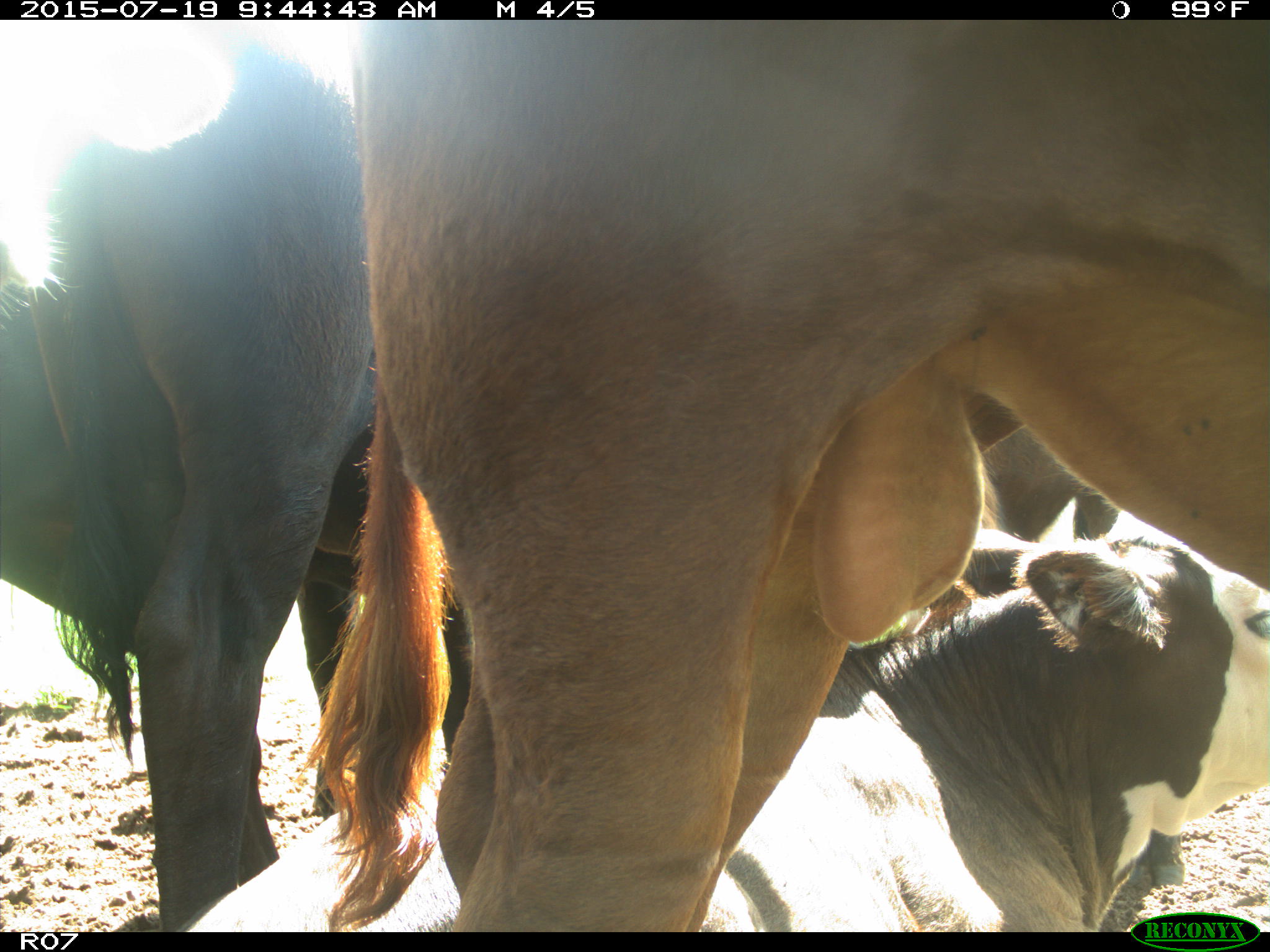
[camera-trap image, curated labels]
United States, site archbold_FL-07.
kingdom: Animalia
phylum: Chordata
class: Mammalia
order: Artiodactyla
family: Bovidae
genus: Bos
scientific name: Bos taurus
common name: domestic cow